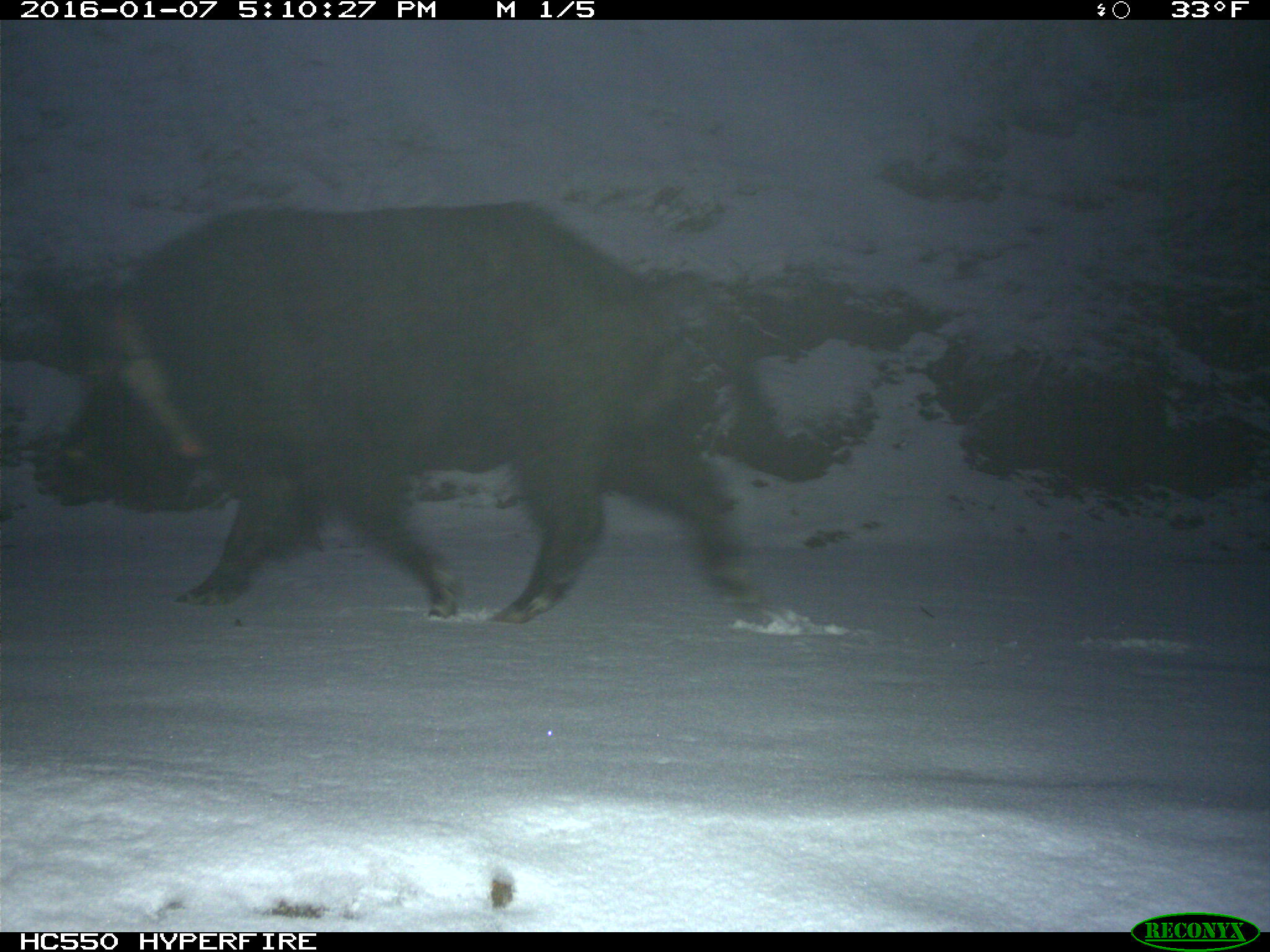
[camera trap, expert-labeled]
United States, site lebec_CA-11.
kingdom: Animalia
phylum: Chordata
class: Mammalia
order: Artiodactyla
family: Suidae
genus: Sus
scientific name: Sus scrofa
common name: wild boar